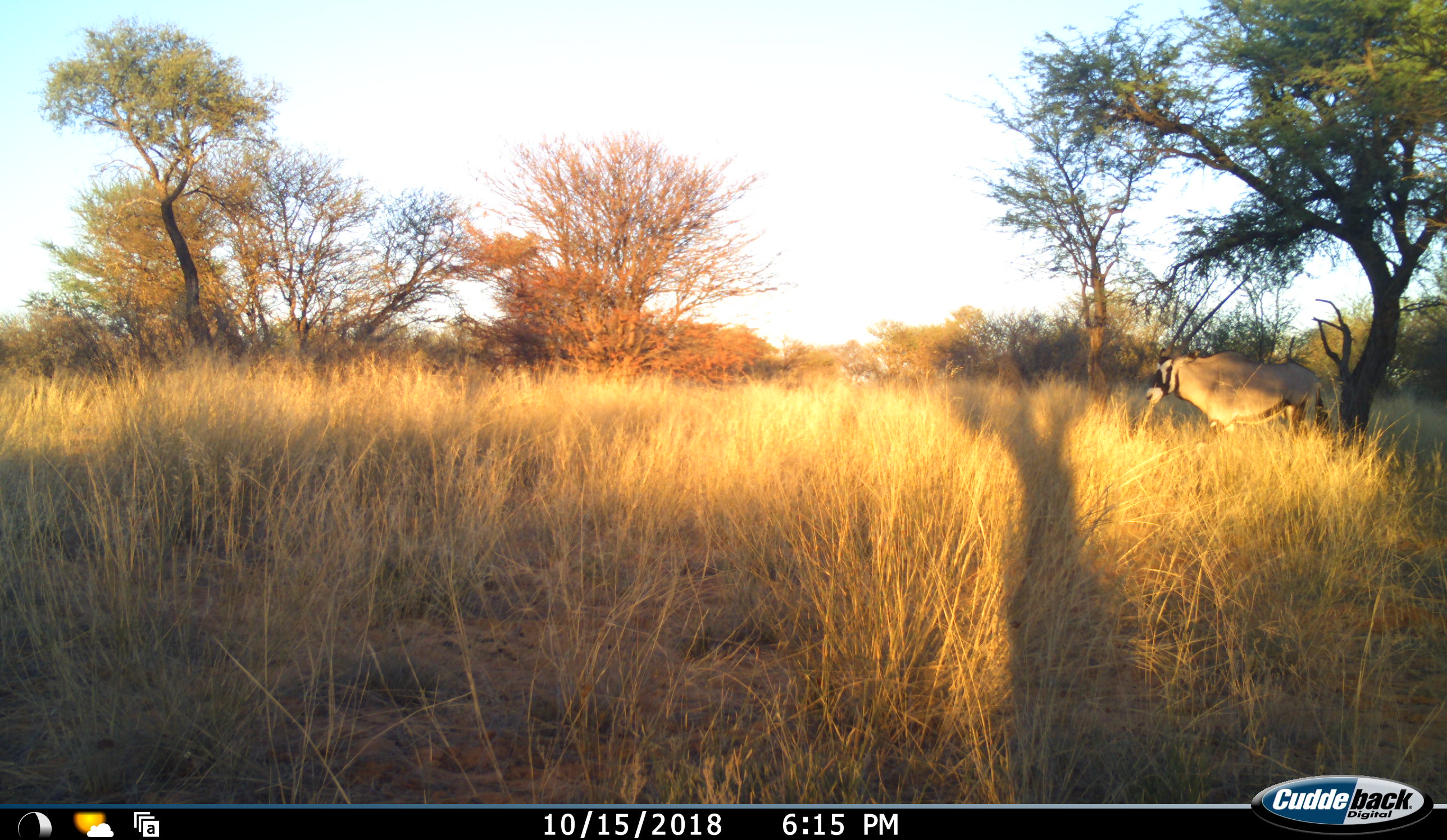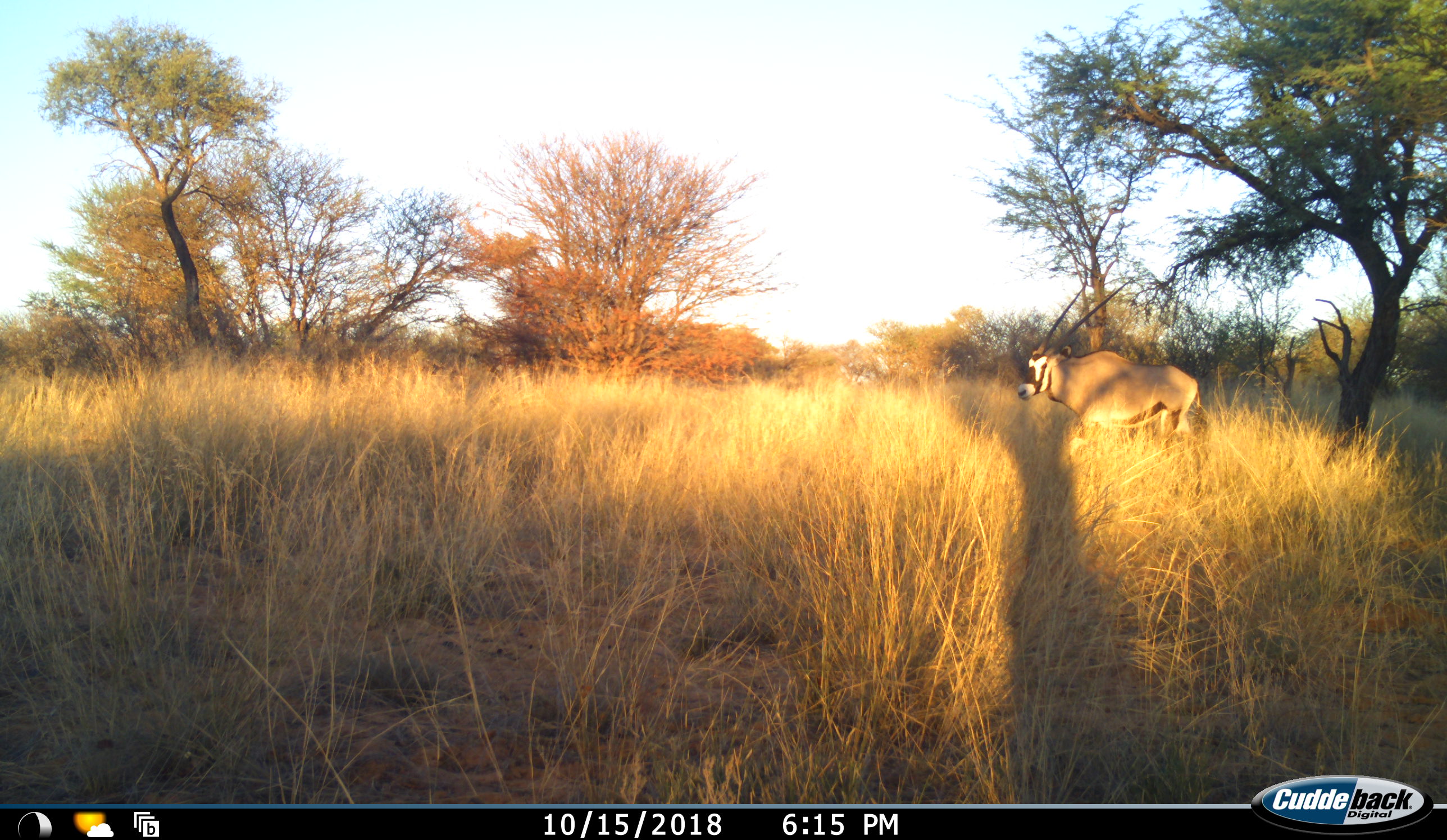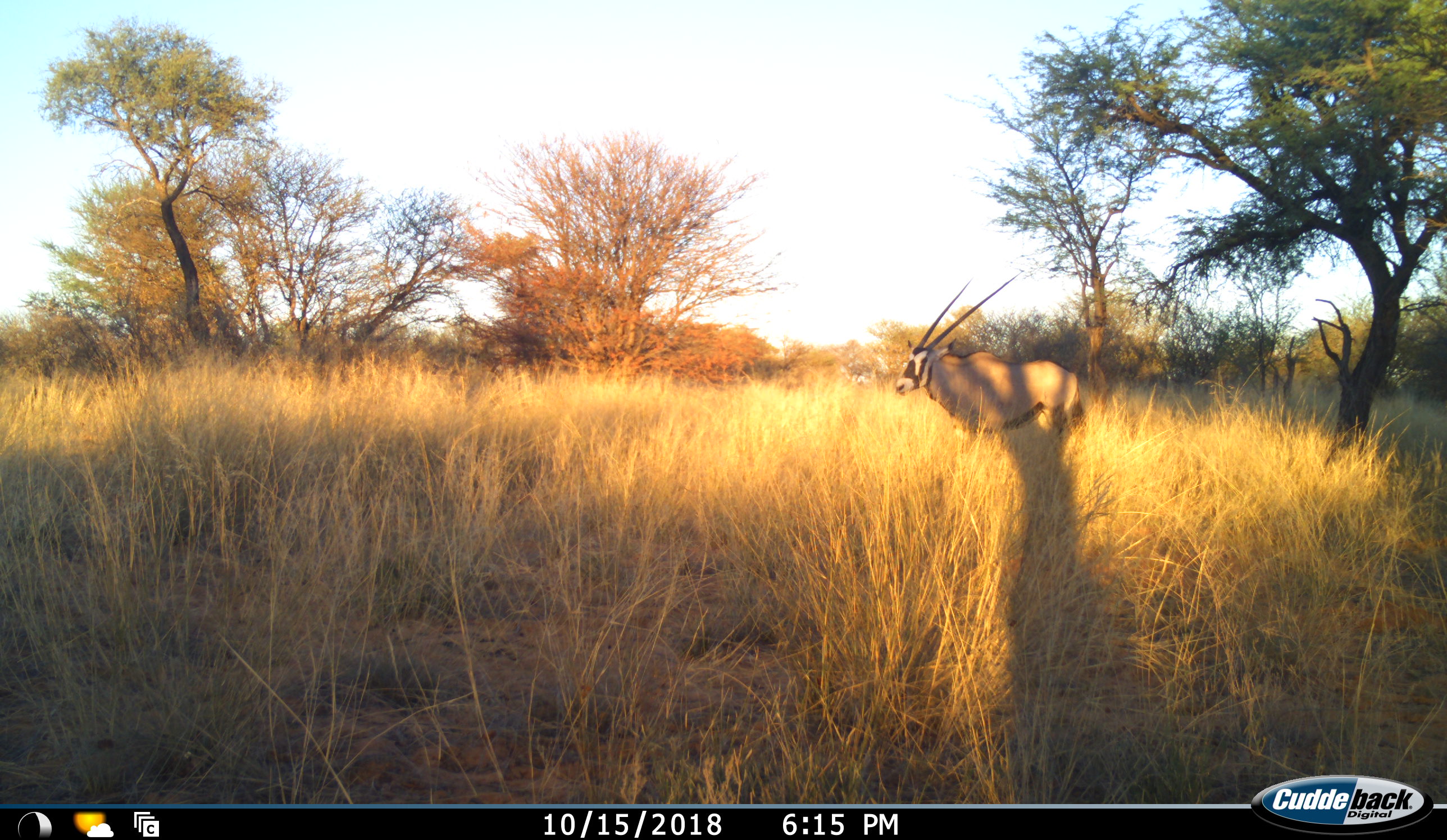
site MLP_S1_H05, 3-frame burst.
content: unidentified animal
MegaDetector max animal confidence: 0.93